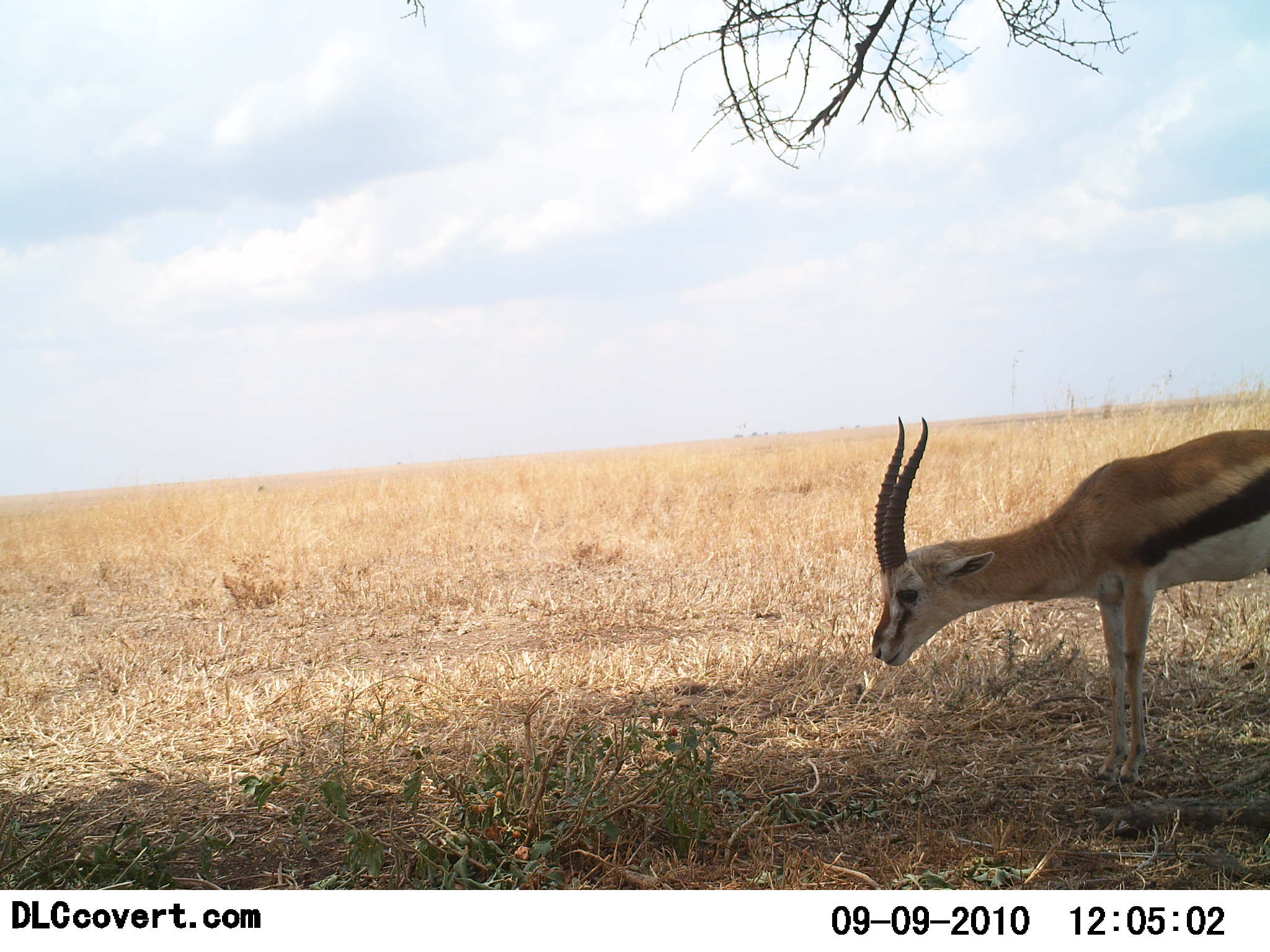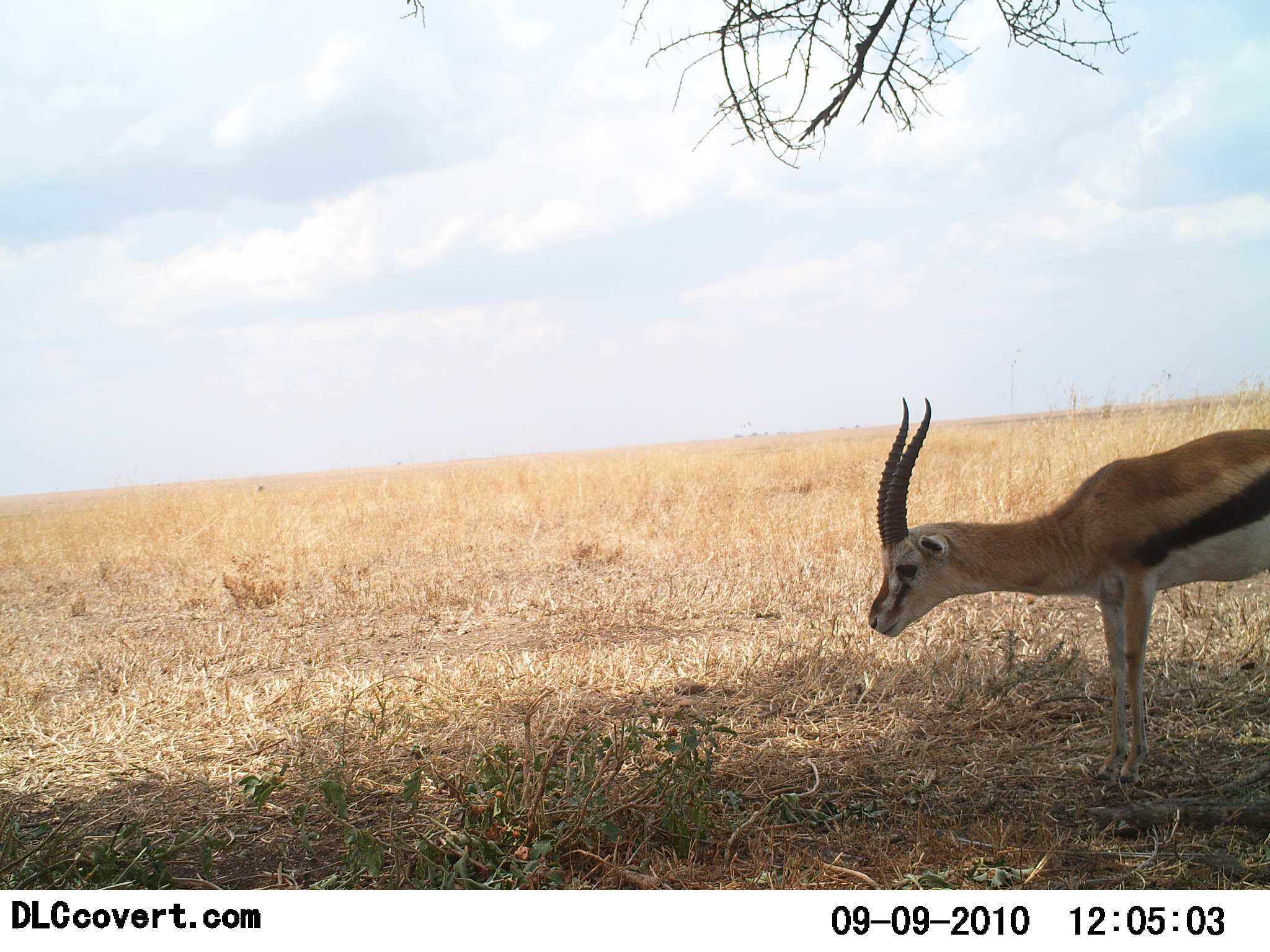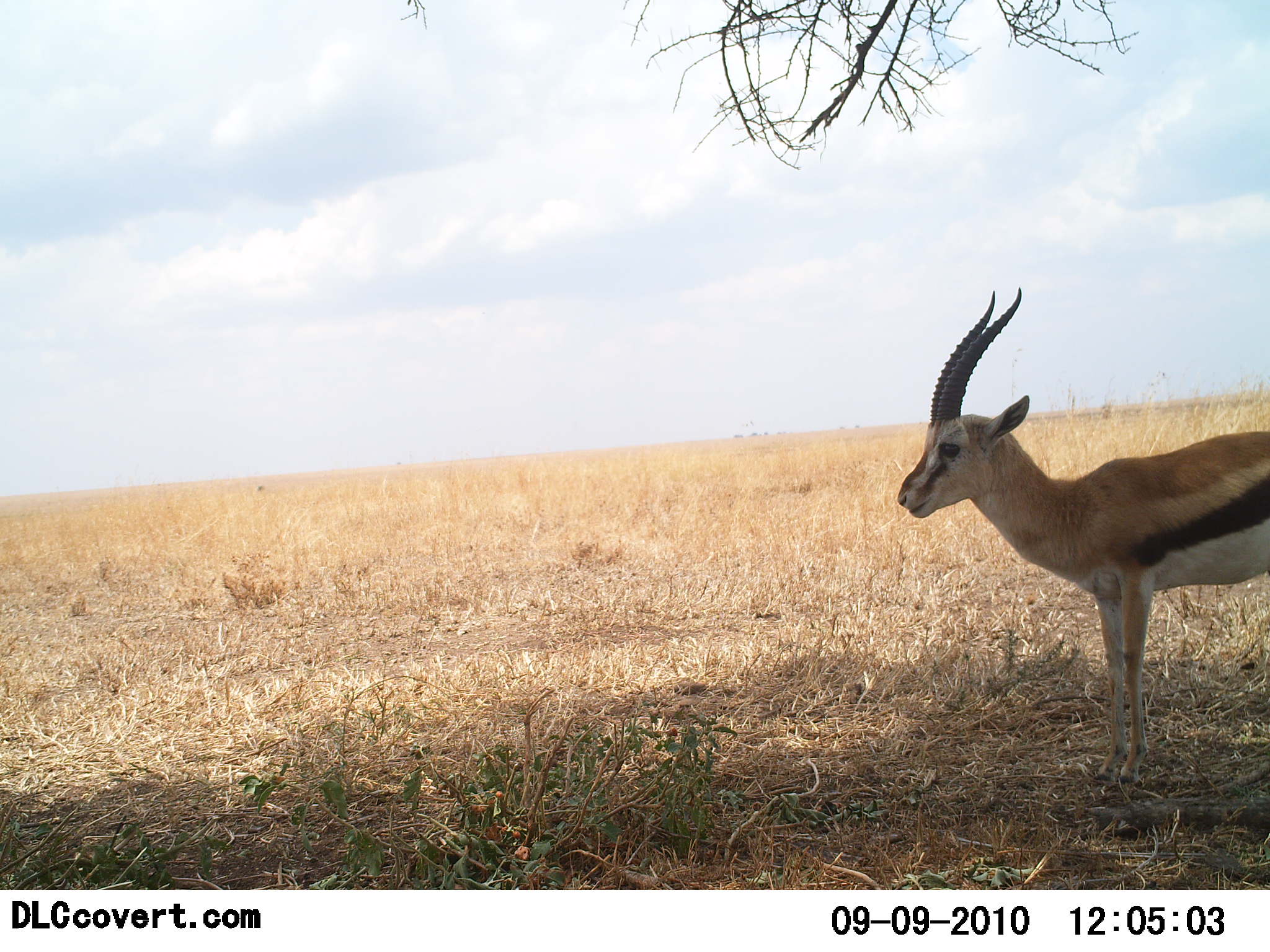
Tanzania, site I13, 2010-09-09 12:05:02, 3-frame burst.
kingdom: Animalia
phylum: Chordata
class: Mammalia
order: Artiodactyla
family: Bovidae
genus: Eudorcas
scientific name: Eudorcas thomsonii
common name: thomson's gazelle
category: gazellethomsons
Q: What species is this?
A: Gazellethomsons (thomson's gazelle) (Eudorcas thomsonii).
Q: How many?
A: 1.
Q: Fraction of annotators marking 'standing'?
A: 78%.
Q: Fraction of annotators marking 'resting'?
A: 0%.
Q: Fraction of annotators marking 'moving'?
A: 6%.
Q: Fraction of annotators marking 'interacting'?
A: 0%.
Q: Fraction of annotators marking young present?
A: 0%.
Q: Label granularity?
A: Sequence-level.